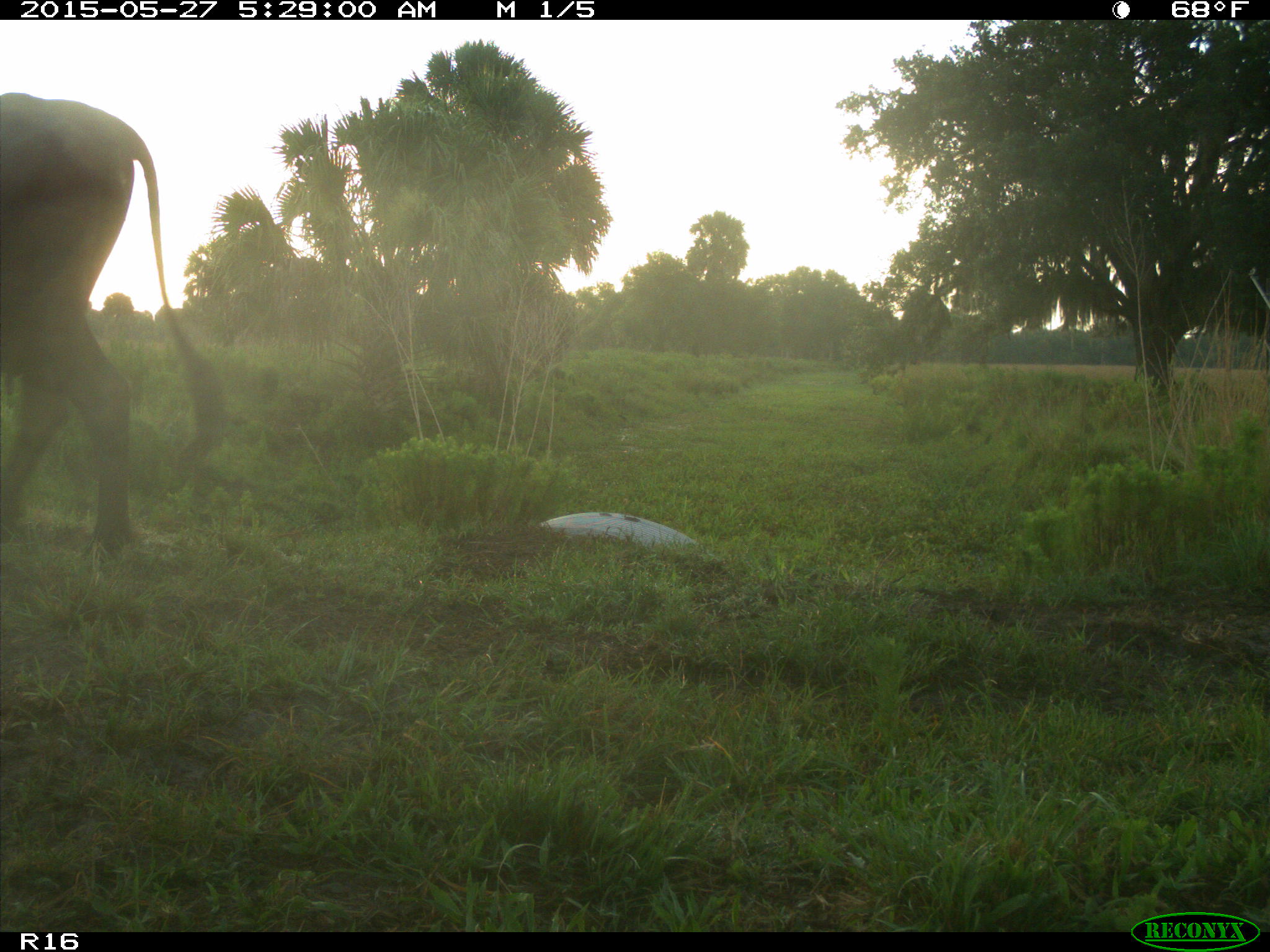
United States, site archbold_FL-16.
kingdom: Animalia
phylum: Chordata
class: Mammalia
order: Artiodactyla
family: Bovidae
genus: Bos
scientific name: Bos taurus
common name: domestic cow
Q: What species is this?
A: Bos taurus (domestic cow).